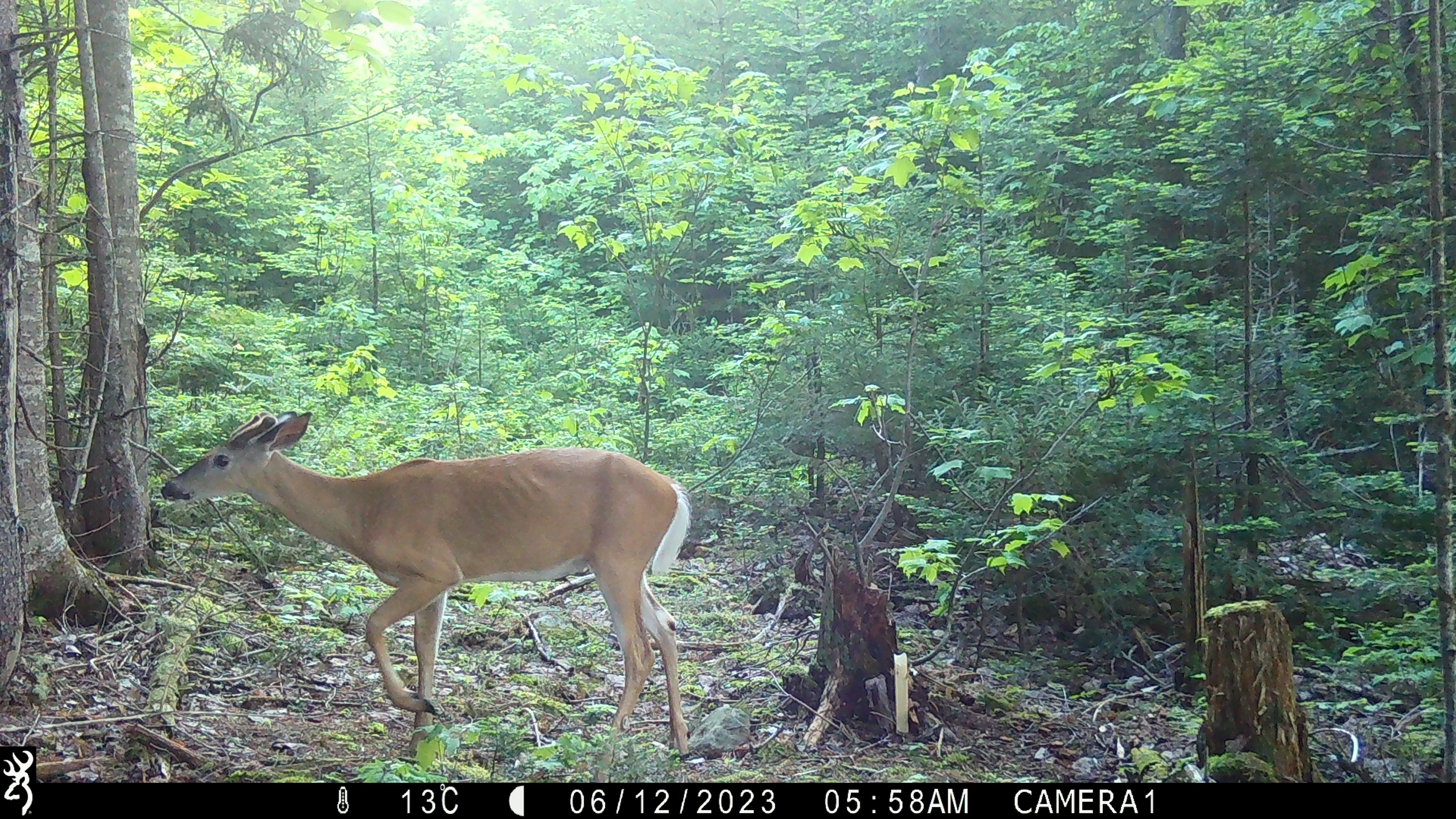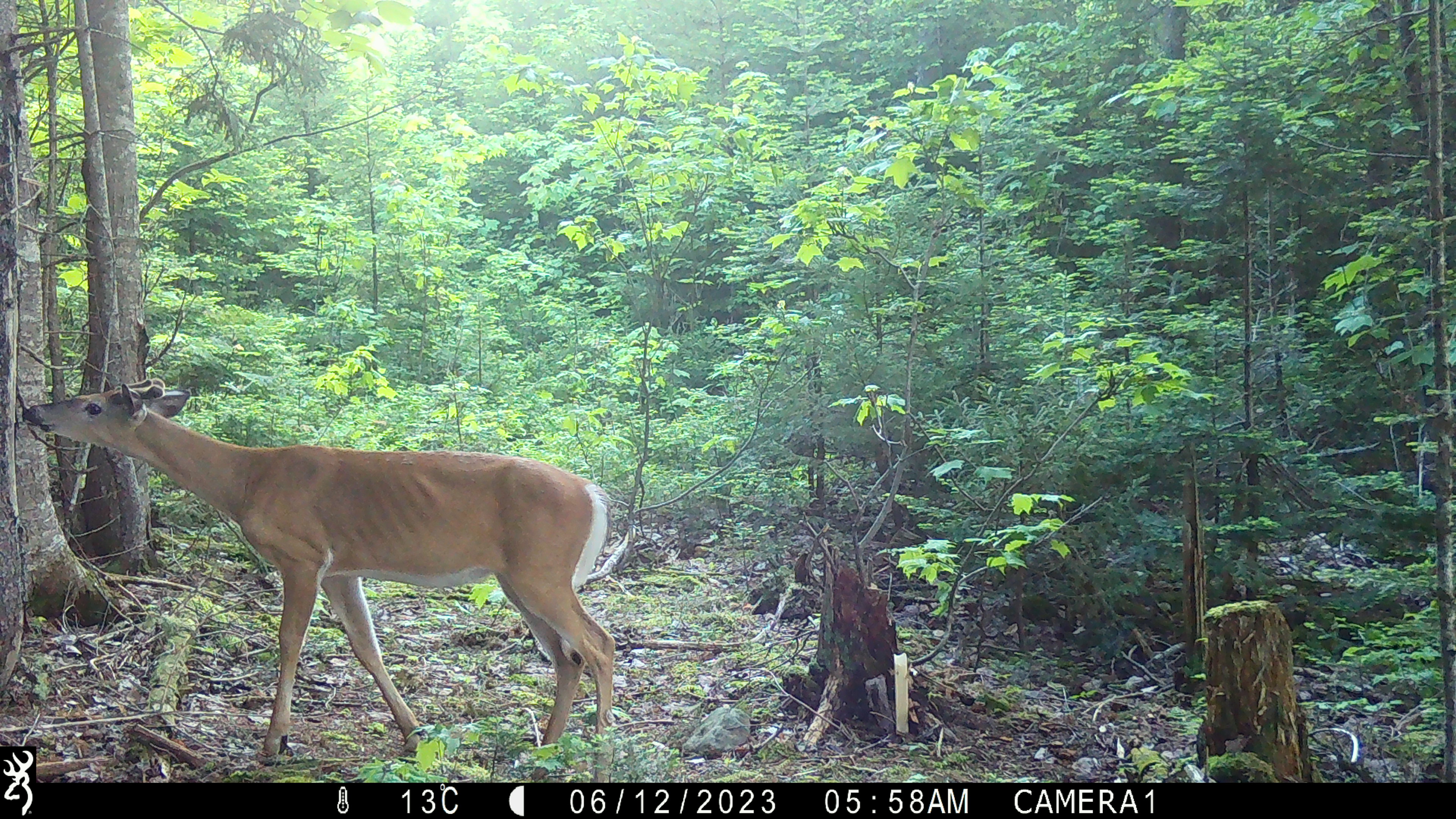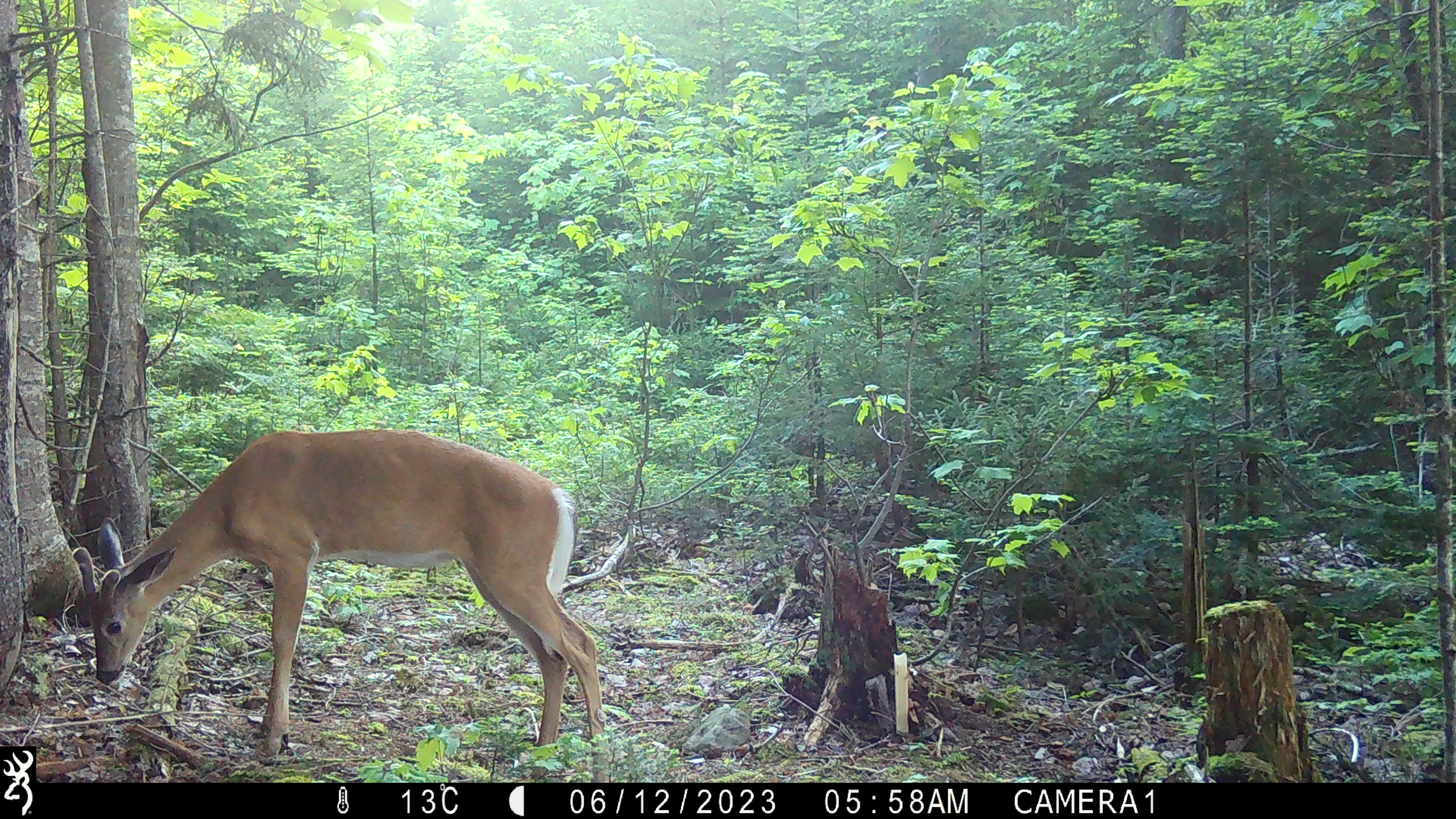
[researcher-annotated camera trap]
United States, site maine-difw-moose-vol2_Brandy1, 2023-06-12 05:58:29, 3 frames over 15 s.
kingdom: Animalia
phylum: Chordata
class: Mammalia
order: Artiodactyla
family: Cervidae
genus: Odocoileus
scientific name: Odocoileus virginianus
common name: white-tailed deer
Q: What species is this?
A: White-tailed deer (Odocoileus virginianus).